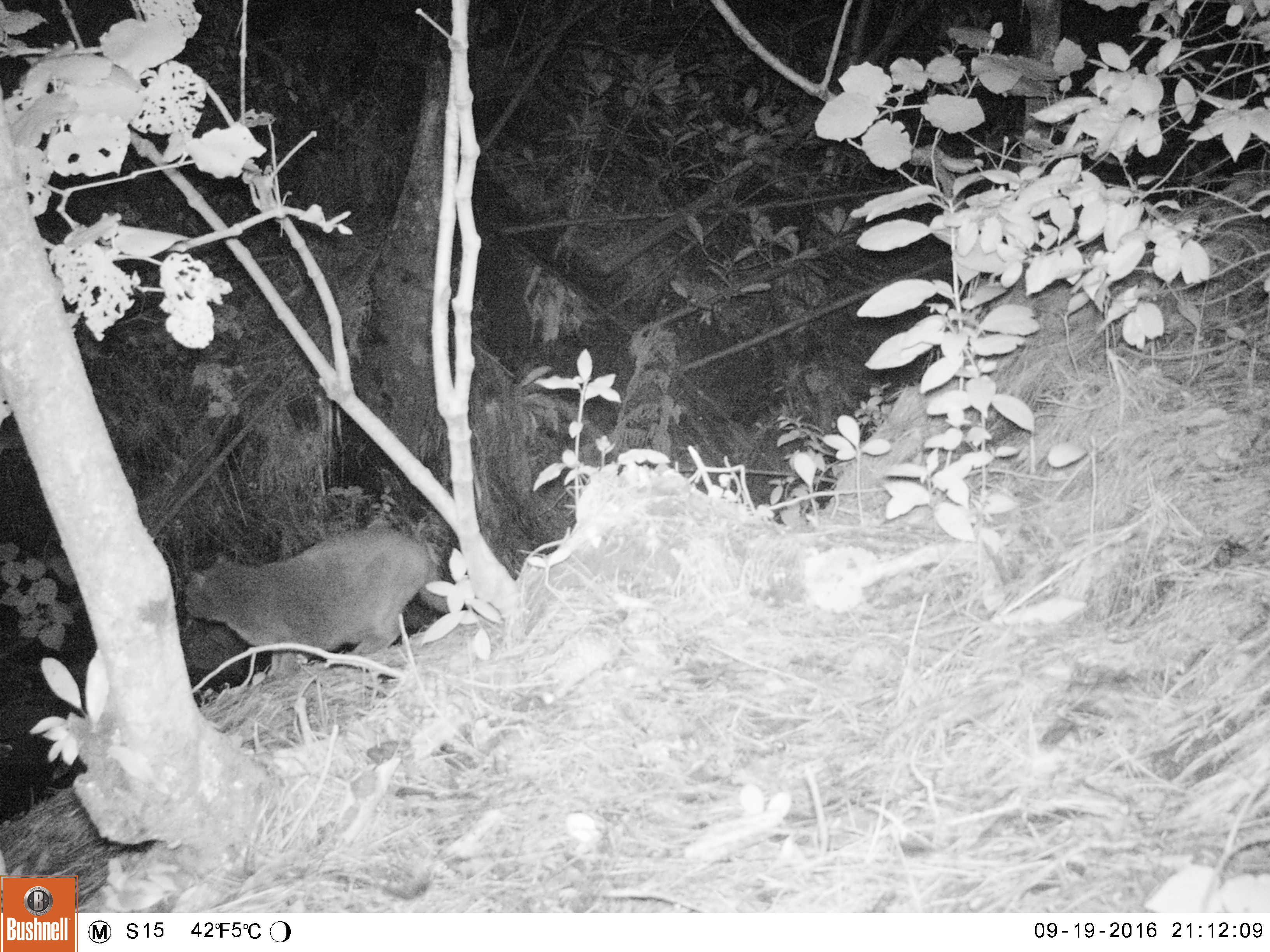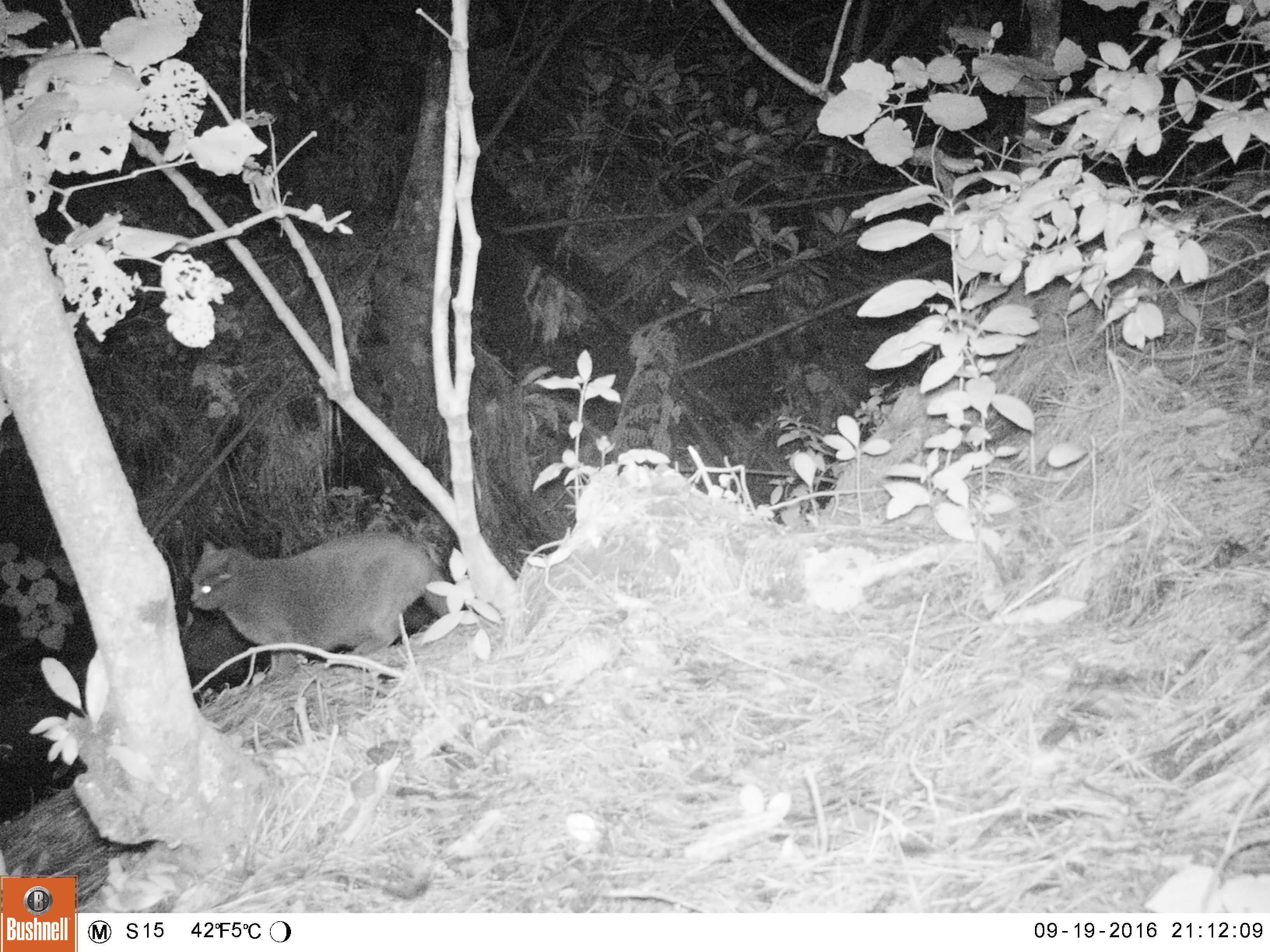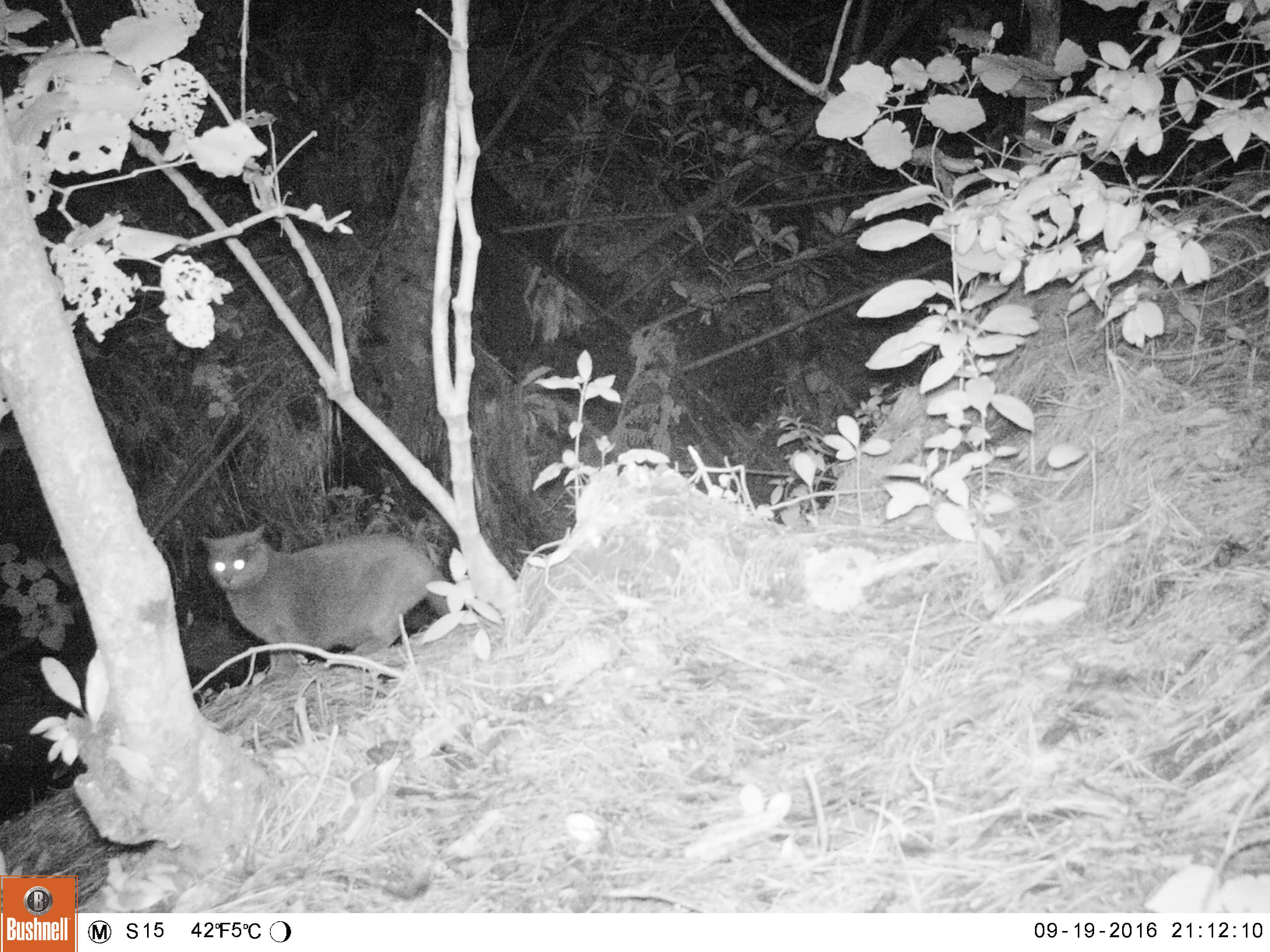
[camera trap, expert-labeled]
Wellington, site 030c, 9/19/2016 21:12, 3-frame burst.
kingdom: Animalia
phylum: Chordata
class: Mammalia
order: Carnivora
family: Felidae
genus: Felis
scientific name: Felis catus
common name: cat